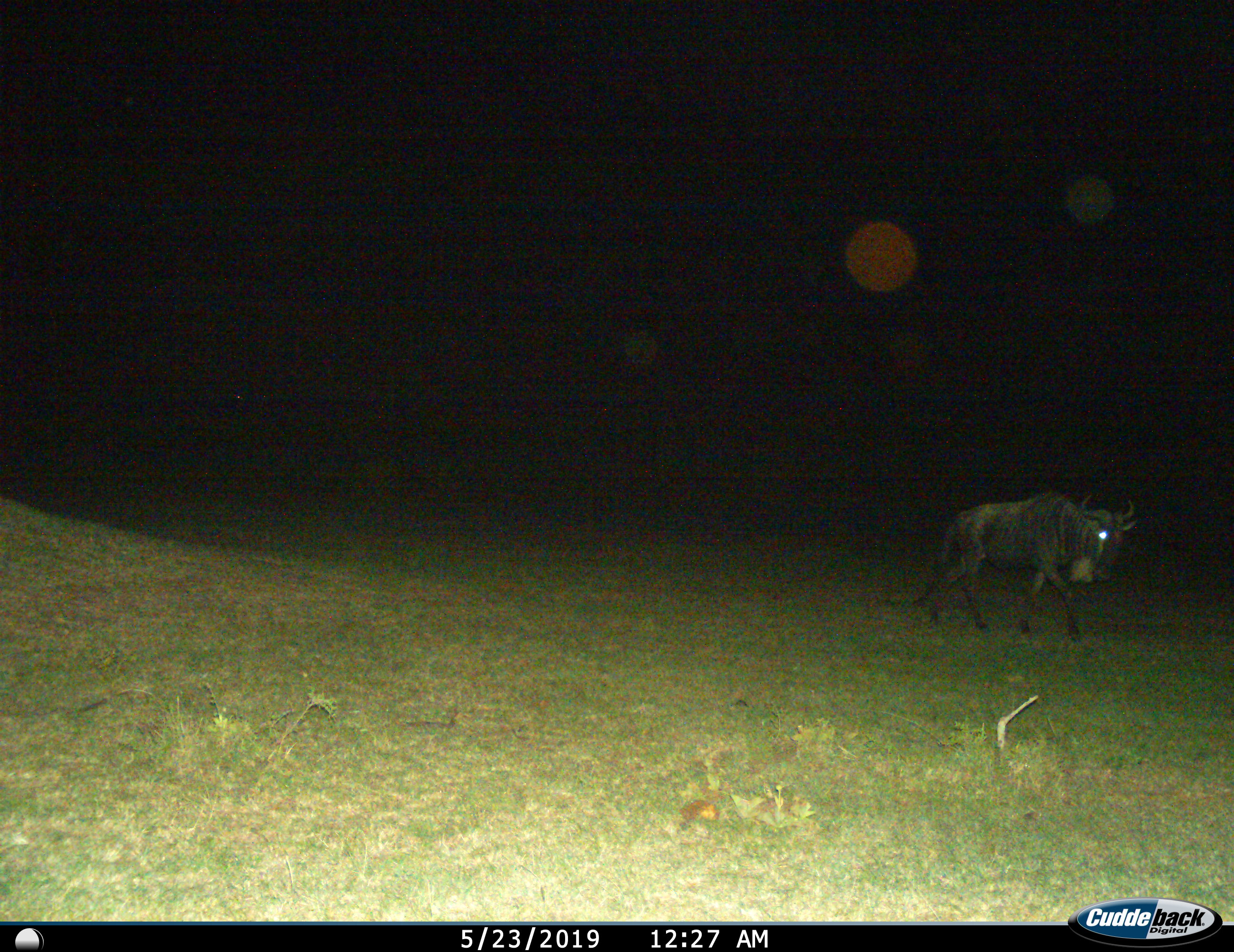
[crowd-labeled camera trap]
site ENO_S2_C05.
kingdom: Animalia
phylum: Chordata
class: Mammalia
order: Artiodactyla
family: Bovidae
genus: Connochaetes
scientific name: Connochaetes taurinus taurinus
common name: blue wildebeest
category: wildebeestblue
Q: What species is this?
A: Wildebeestblue (blue wildebeest) (Connochaetes taurinus taurinus).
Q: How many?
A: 1.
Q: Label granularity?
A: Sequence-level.